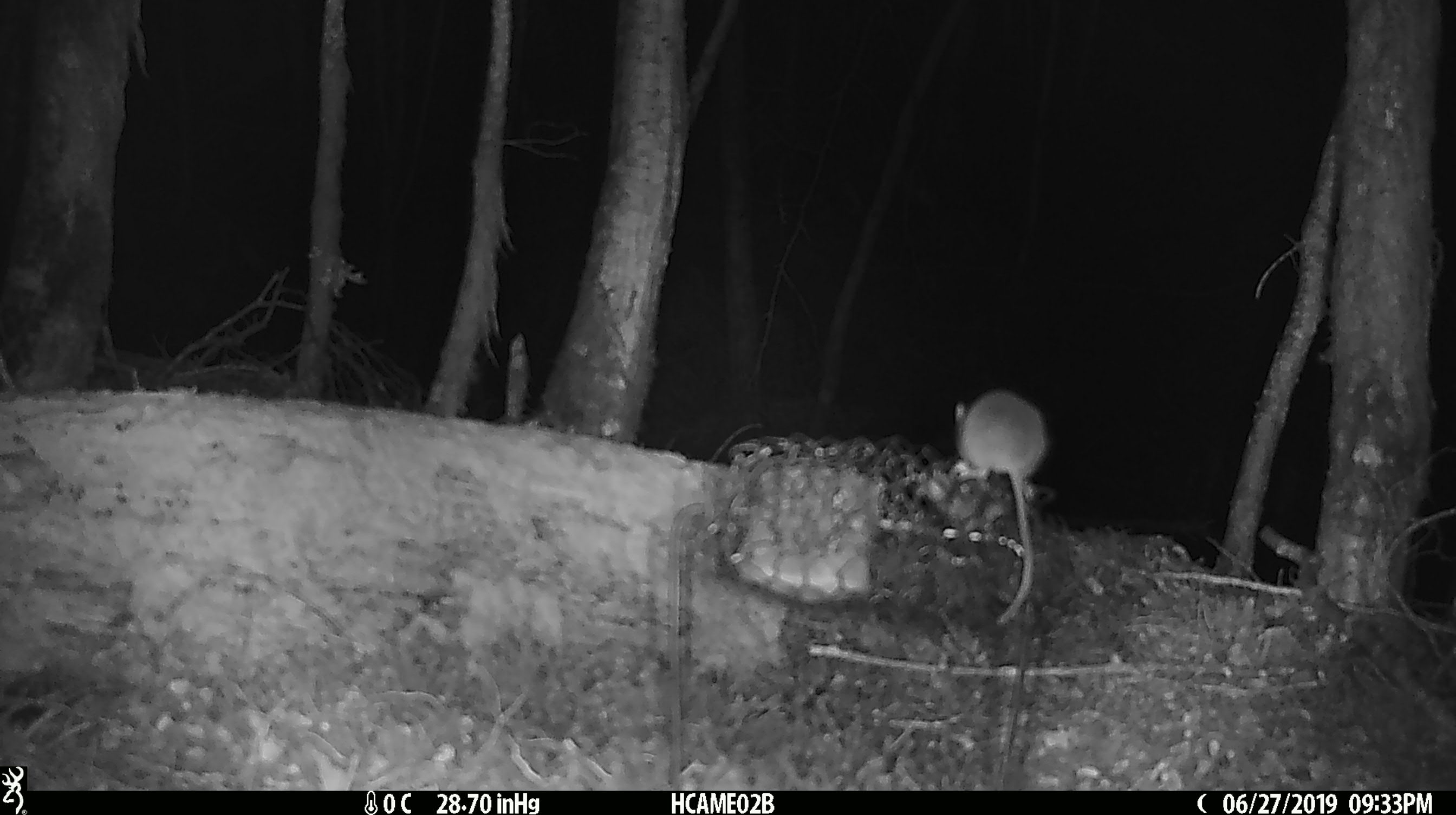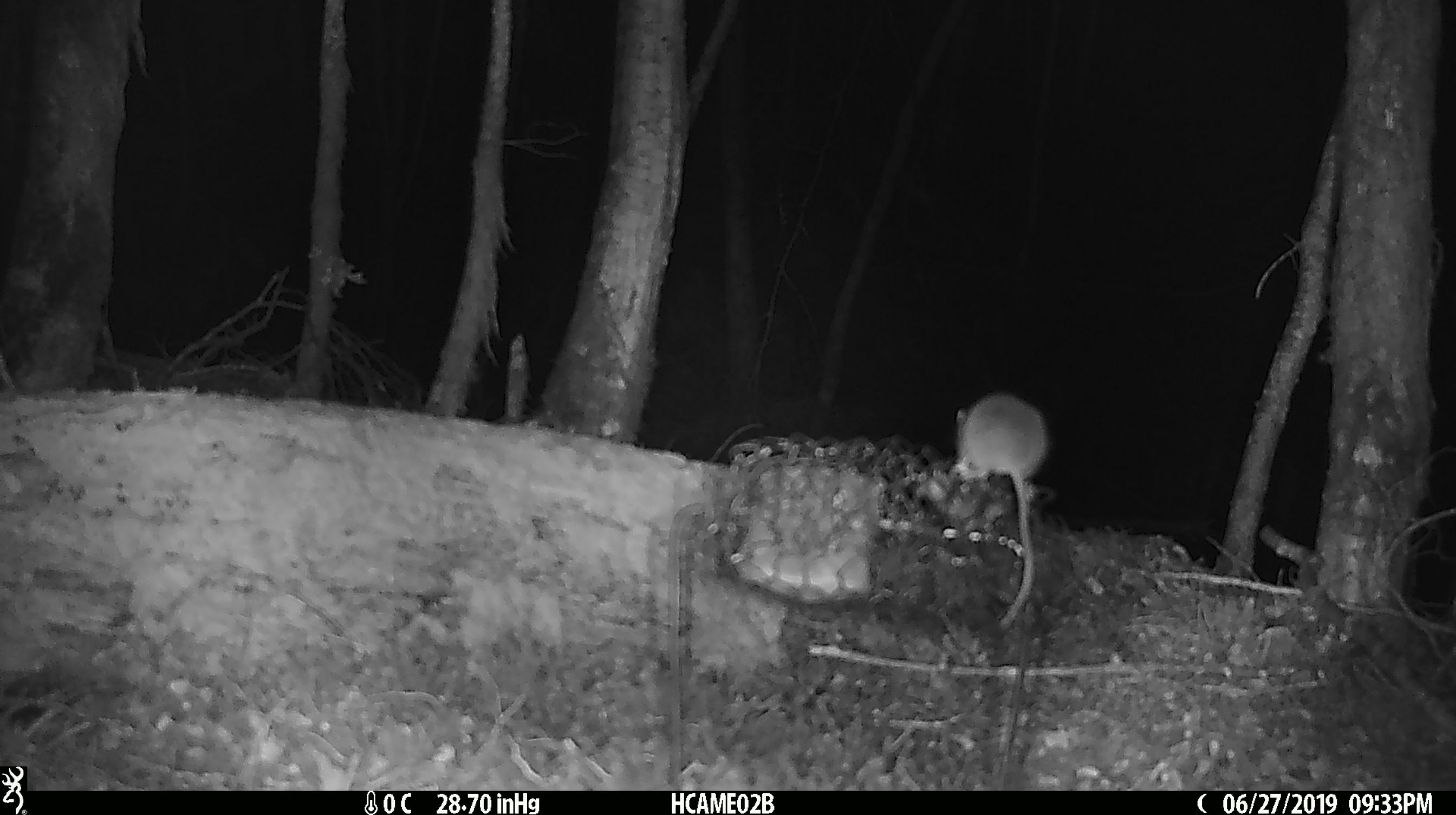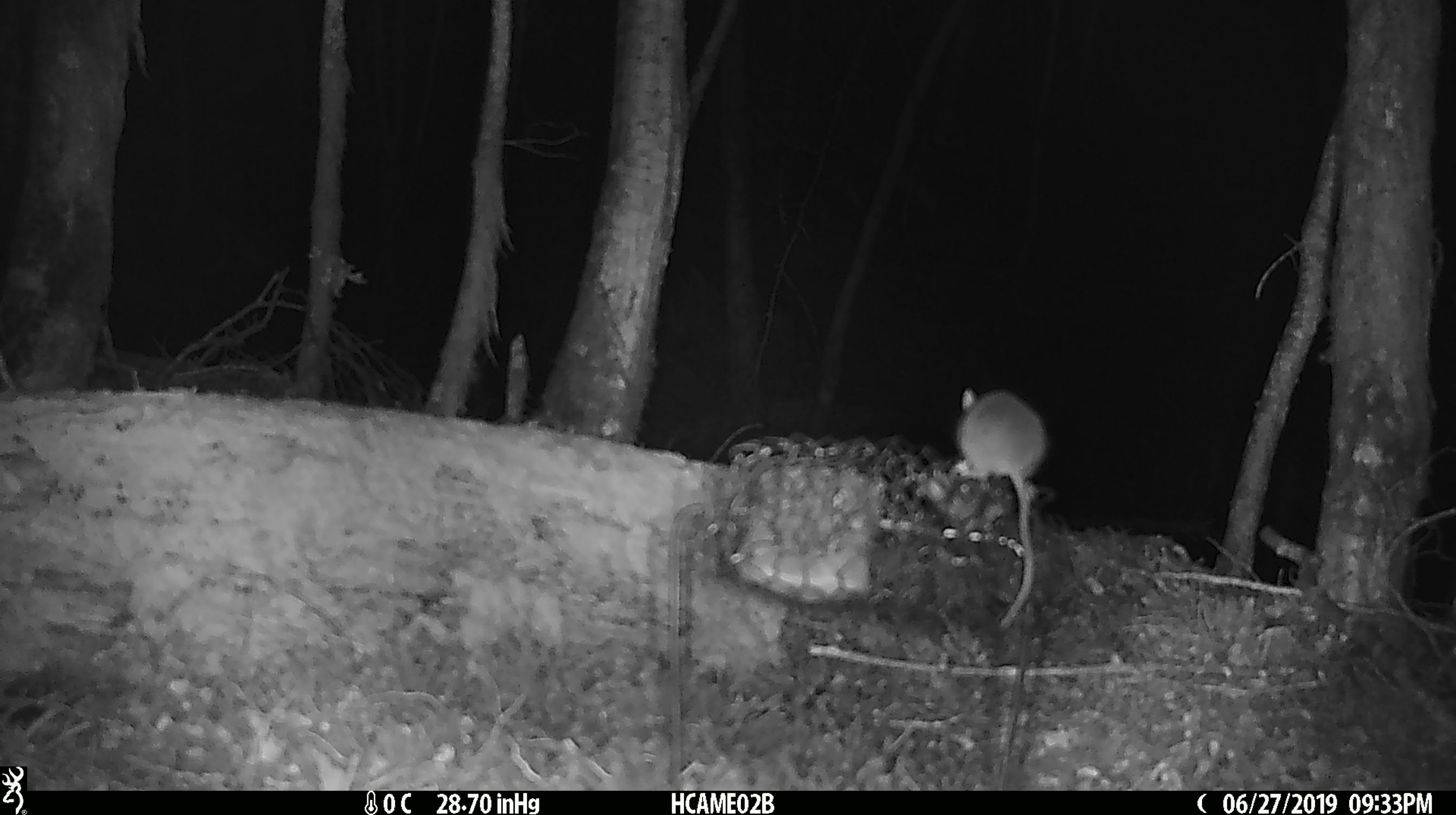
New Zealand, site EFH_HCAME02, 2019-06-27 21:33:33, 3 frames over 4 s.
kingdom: Animalia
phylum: Chordata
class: Mammalia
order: Rodentia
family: Muridae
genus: Mus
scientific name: Mus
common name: mouse